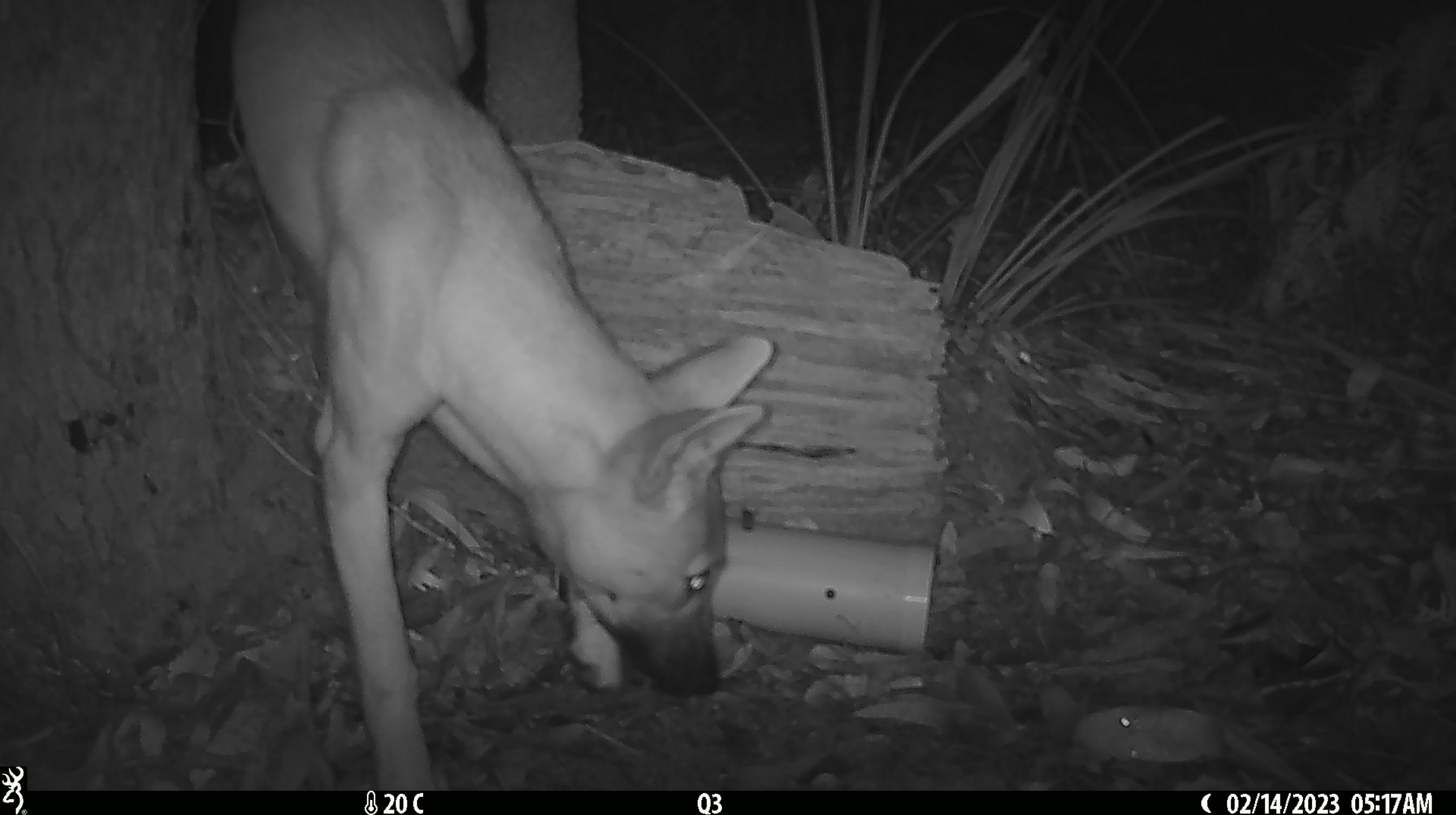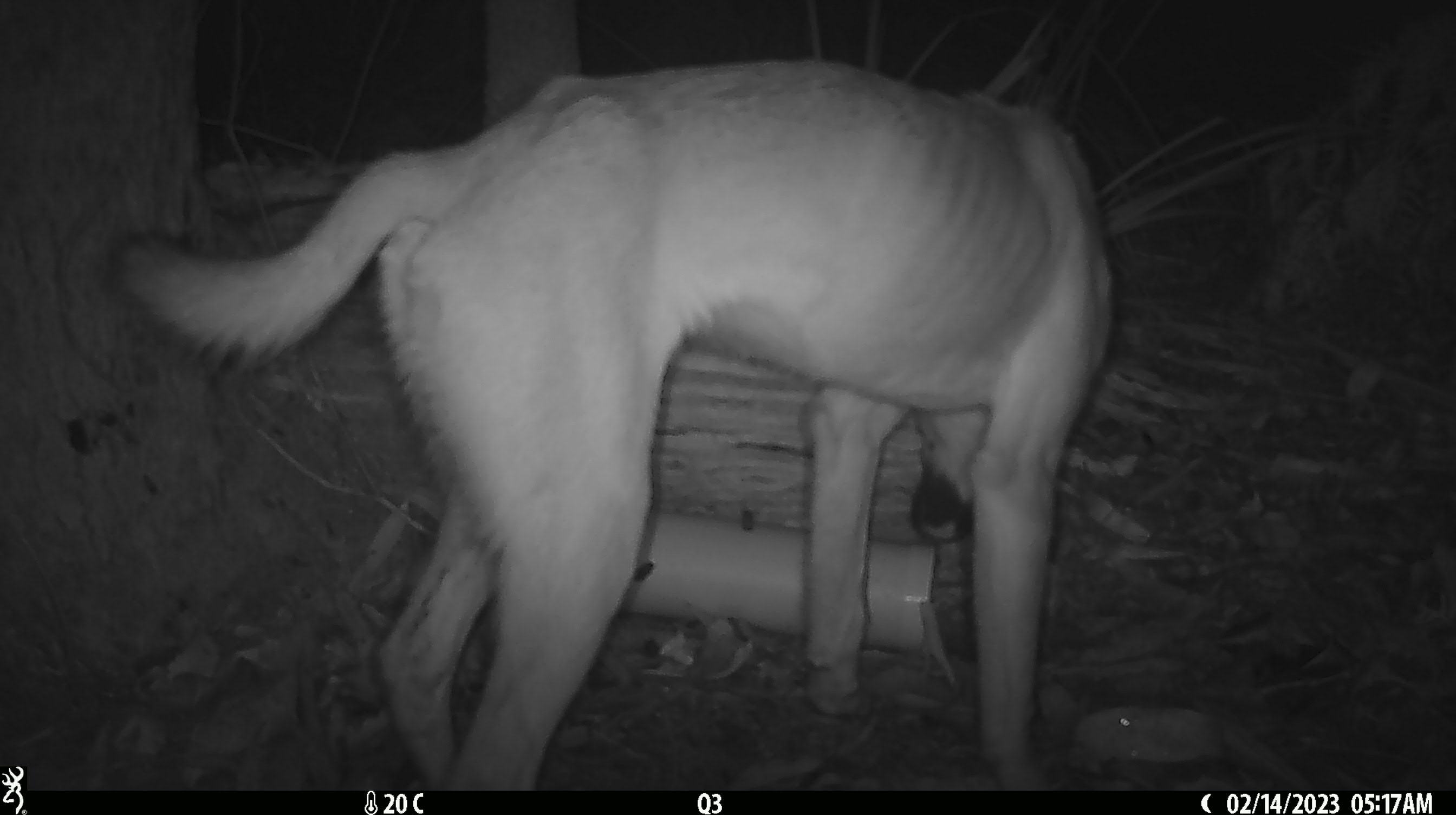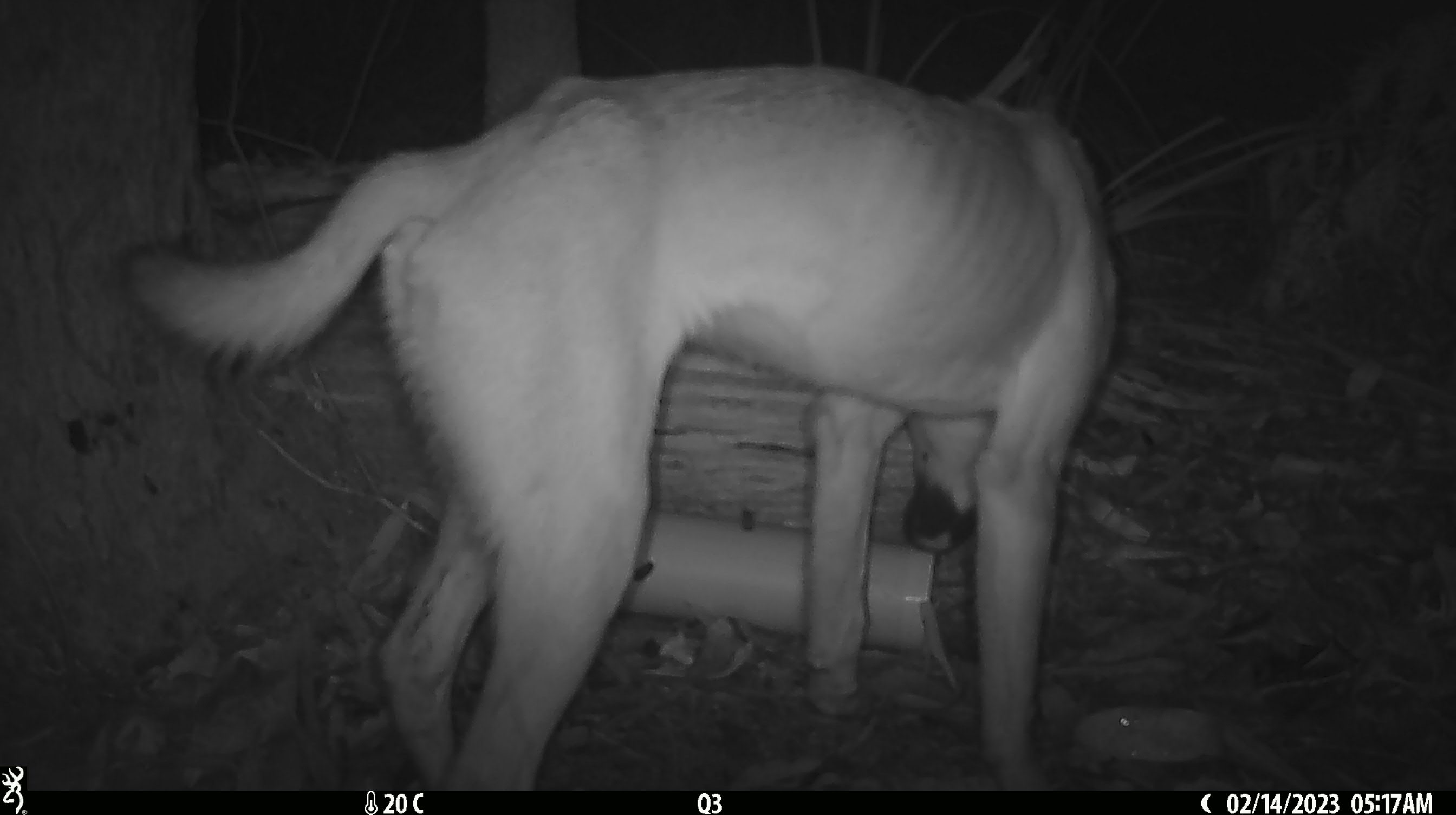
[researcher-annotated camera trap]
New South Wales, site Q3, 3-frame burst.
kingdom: Animalia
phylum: Chordata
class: Mammalia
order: Carnivora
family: Canidae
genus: Canis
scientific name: Canis familiaris dingo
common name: dingo